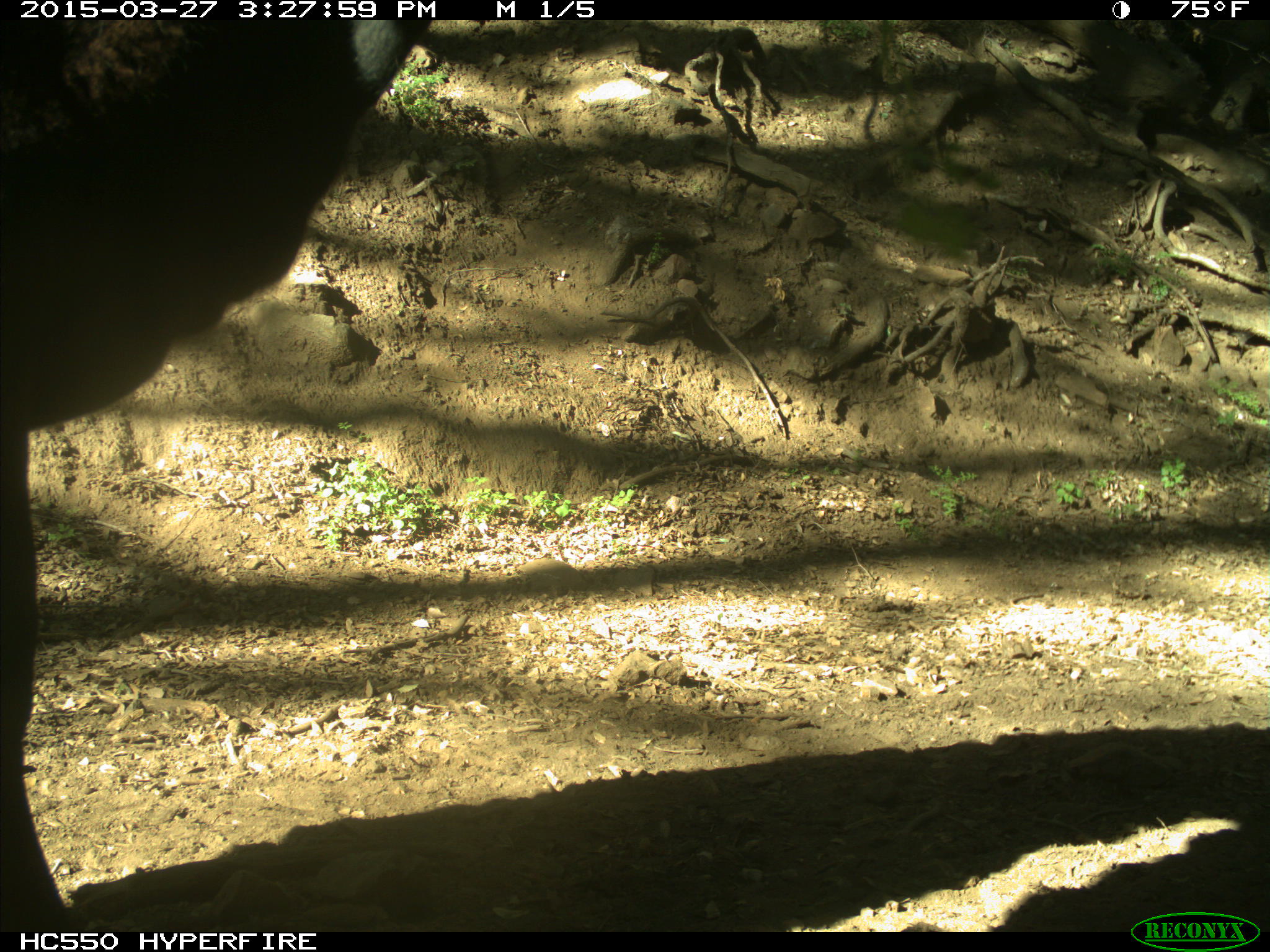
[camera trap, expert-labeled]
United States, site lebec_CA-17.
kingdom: Animalia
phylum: Chordata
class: Mammalia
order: Artiodactyla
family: Bovidae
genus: Bos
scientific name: Bos taurus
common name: domestic cow